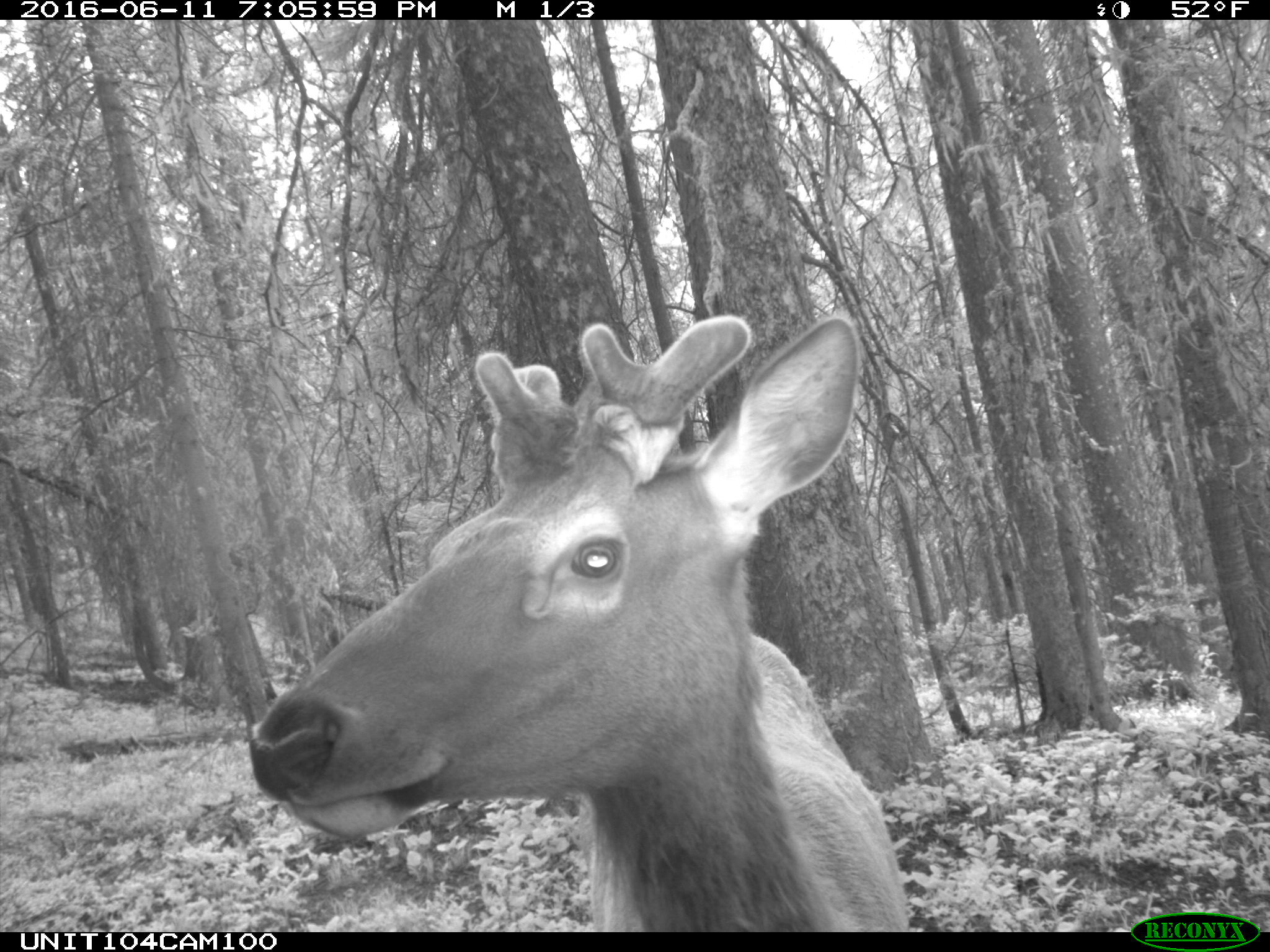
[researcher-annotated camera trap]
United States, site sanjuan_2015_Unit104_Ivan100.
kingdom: Animalia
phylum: Chordata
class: Mammalia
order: Artiodactyla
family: Cervidae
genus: Cervus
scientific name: Cervus elaphus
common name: red deer